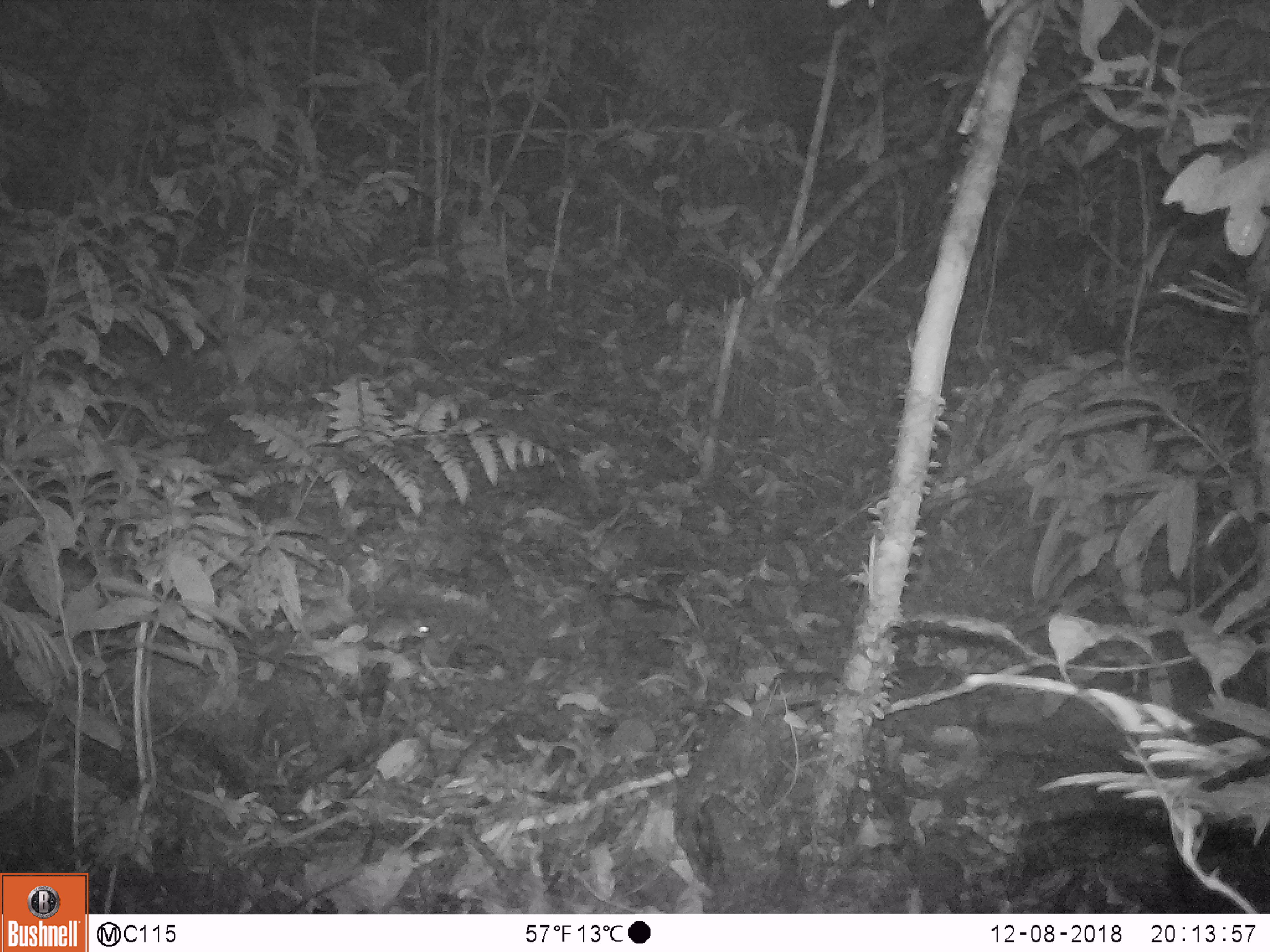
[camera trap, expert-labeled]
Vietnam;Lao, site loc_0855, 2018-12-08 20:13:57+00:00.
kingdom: Animalia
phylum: Chordata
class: Mammalia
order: Rodentia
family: Muridae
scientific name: Muridae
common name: old-world mice and rats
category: unidentified murid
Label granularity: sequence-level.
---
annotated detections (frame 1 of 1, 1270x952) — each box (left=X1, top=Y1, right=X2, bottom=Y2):
unidentified murid: (left=364, top=609, right=431, bottom=650)